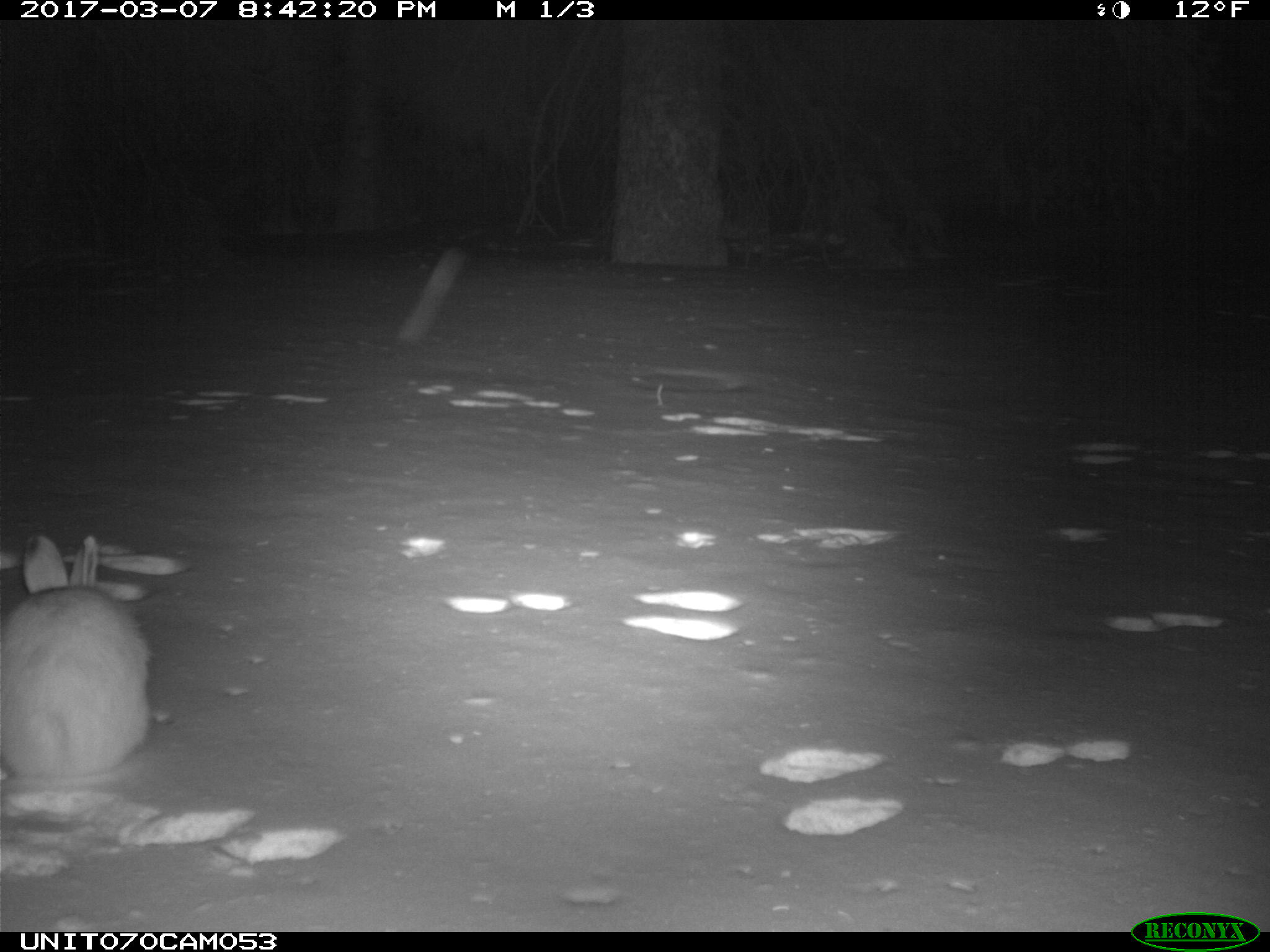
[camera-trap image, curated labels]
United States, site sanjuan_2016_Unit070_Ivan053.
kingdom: Animalia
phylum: Chordata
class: Mammalia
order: Lagomorpha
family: Leporidae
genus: Lepus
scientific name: Lepus americanus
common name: snowshoe hare